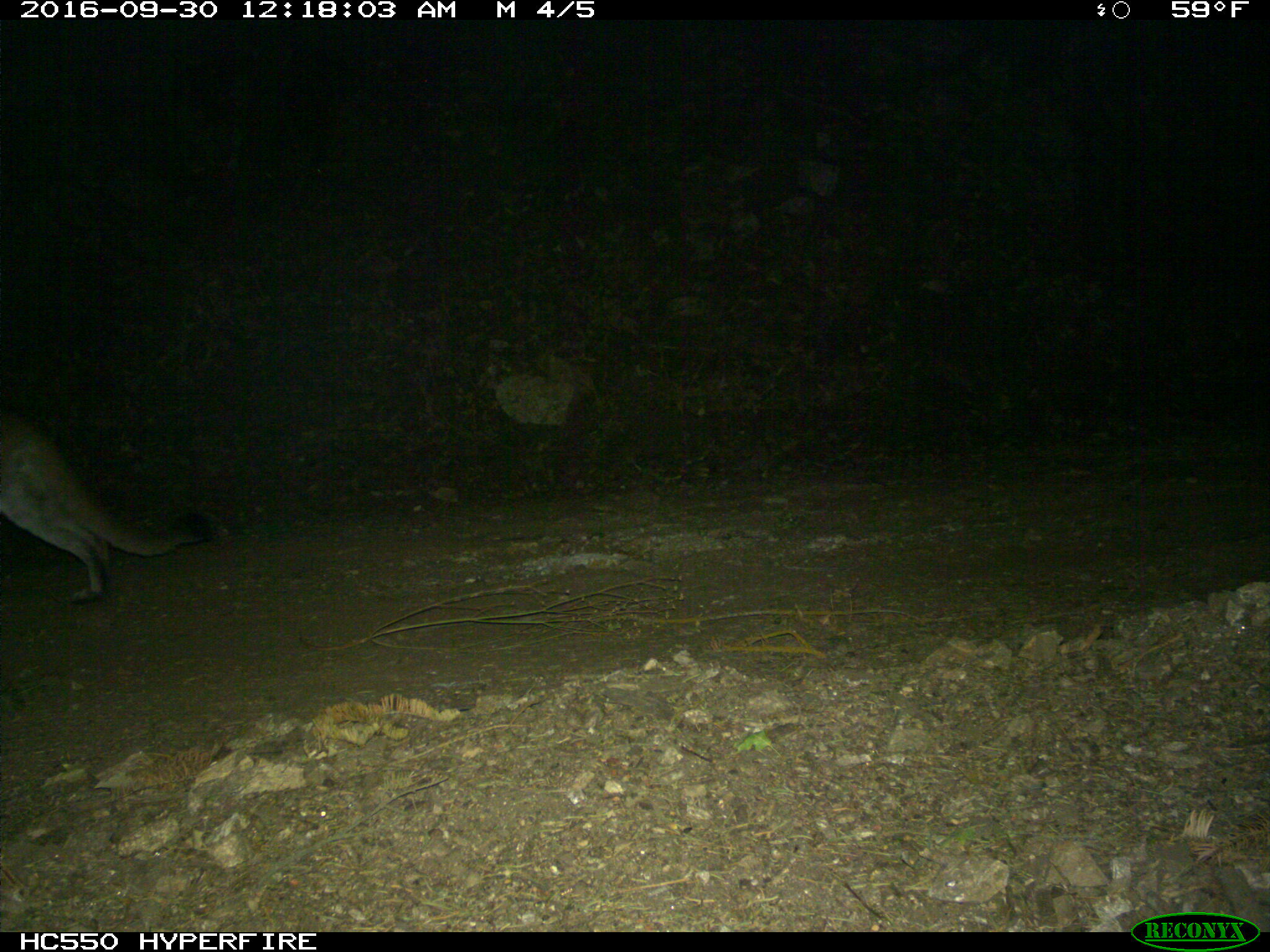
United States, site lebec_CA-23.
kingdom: Animalia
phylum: Chordata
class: Mammalia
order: Carnivora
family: Felidae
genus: Puma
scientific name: Puma concolor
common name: mountain lion